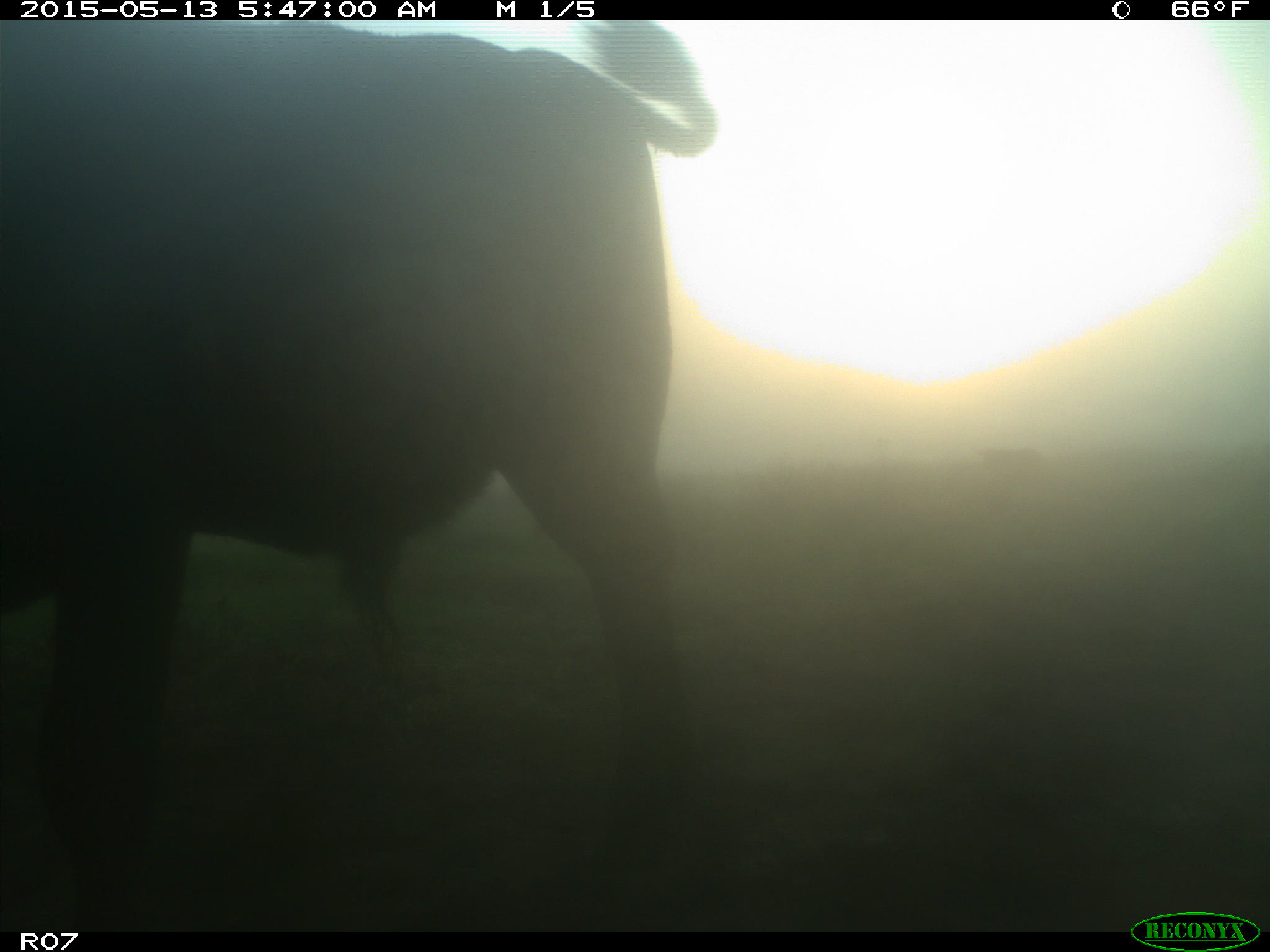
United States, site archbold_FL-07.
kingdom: Animalia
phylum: Chordata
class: Mammalia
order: Artiodactyla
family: Bovidae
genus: Bos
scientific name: Bos taurus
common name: domestic cow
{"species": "Bos taurus (domestic cow)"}